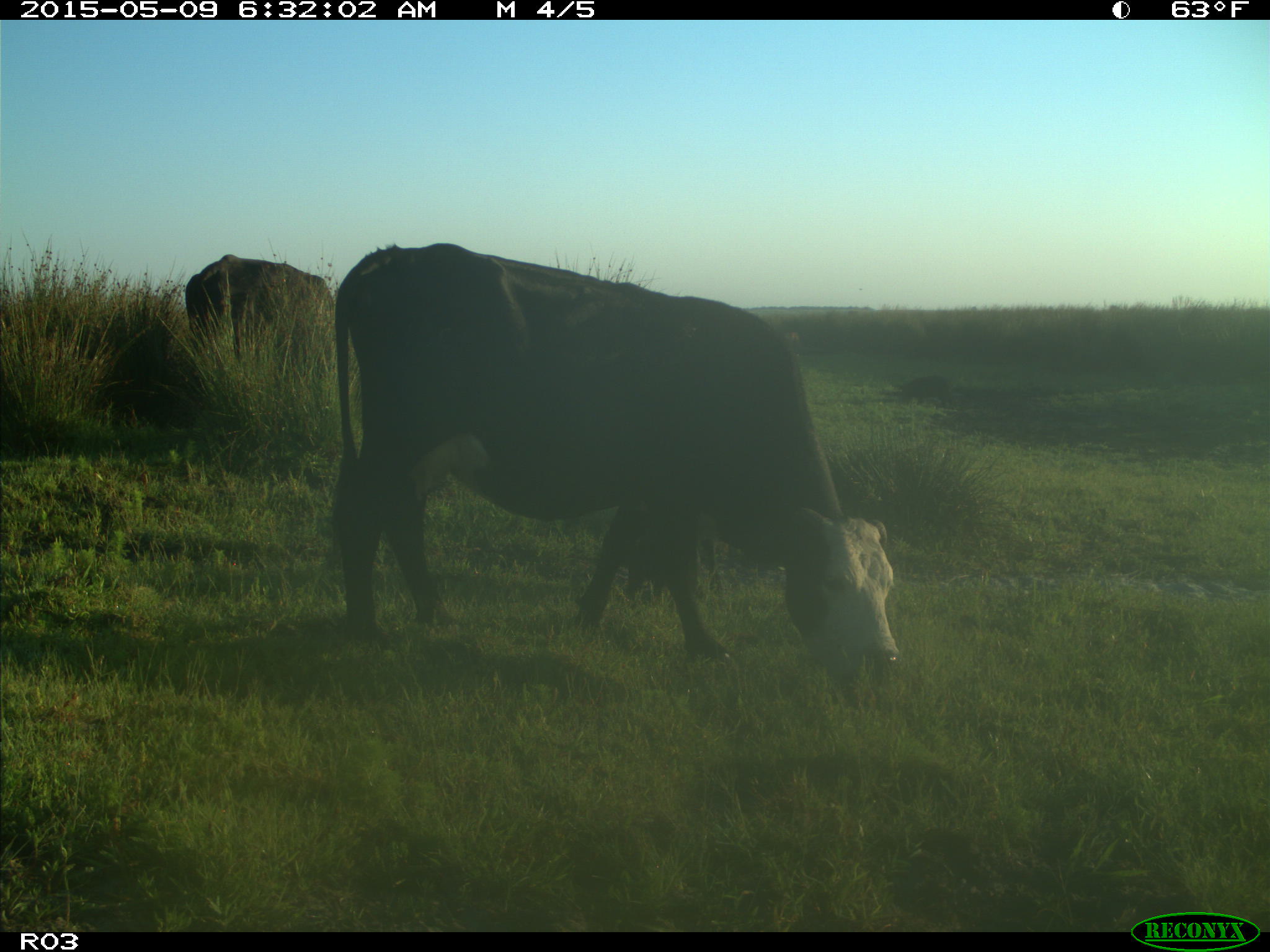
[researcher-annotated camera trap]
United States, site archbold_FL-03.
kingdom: Animalia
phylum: Chordata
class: Mammalia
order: Artiodactyla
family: Bovidae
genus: Bos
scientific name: Bos taurus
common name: domestic cow